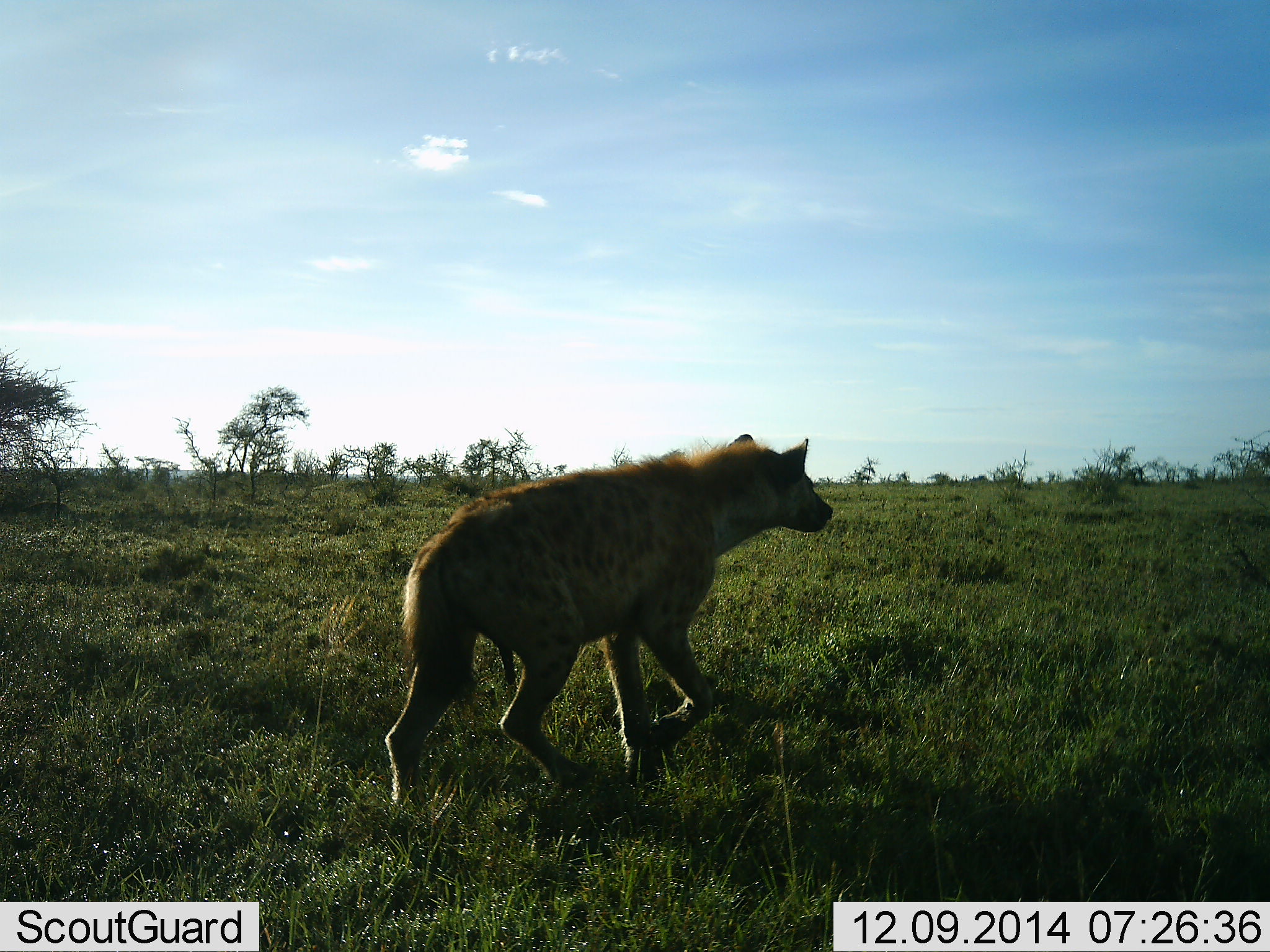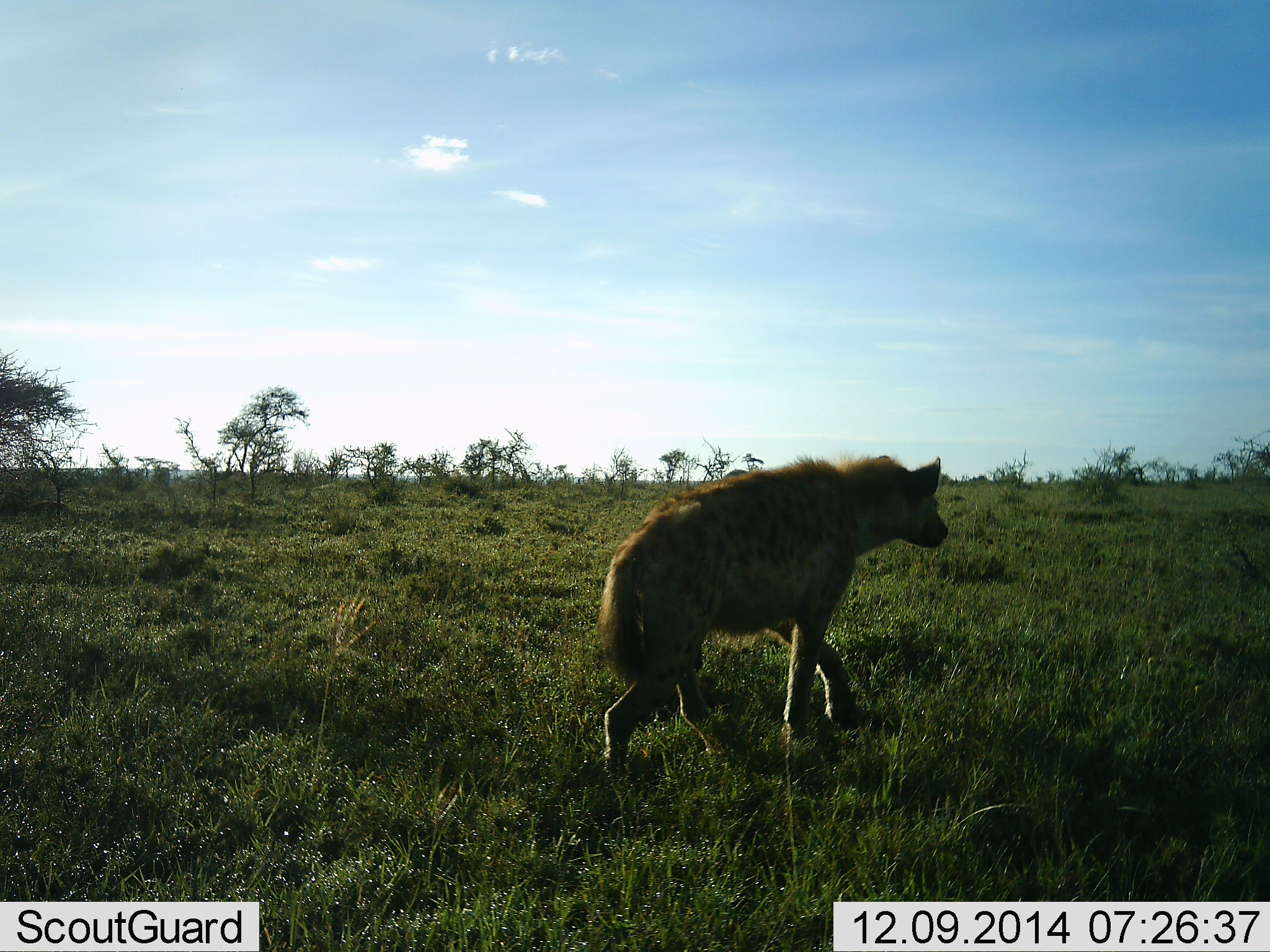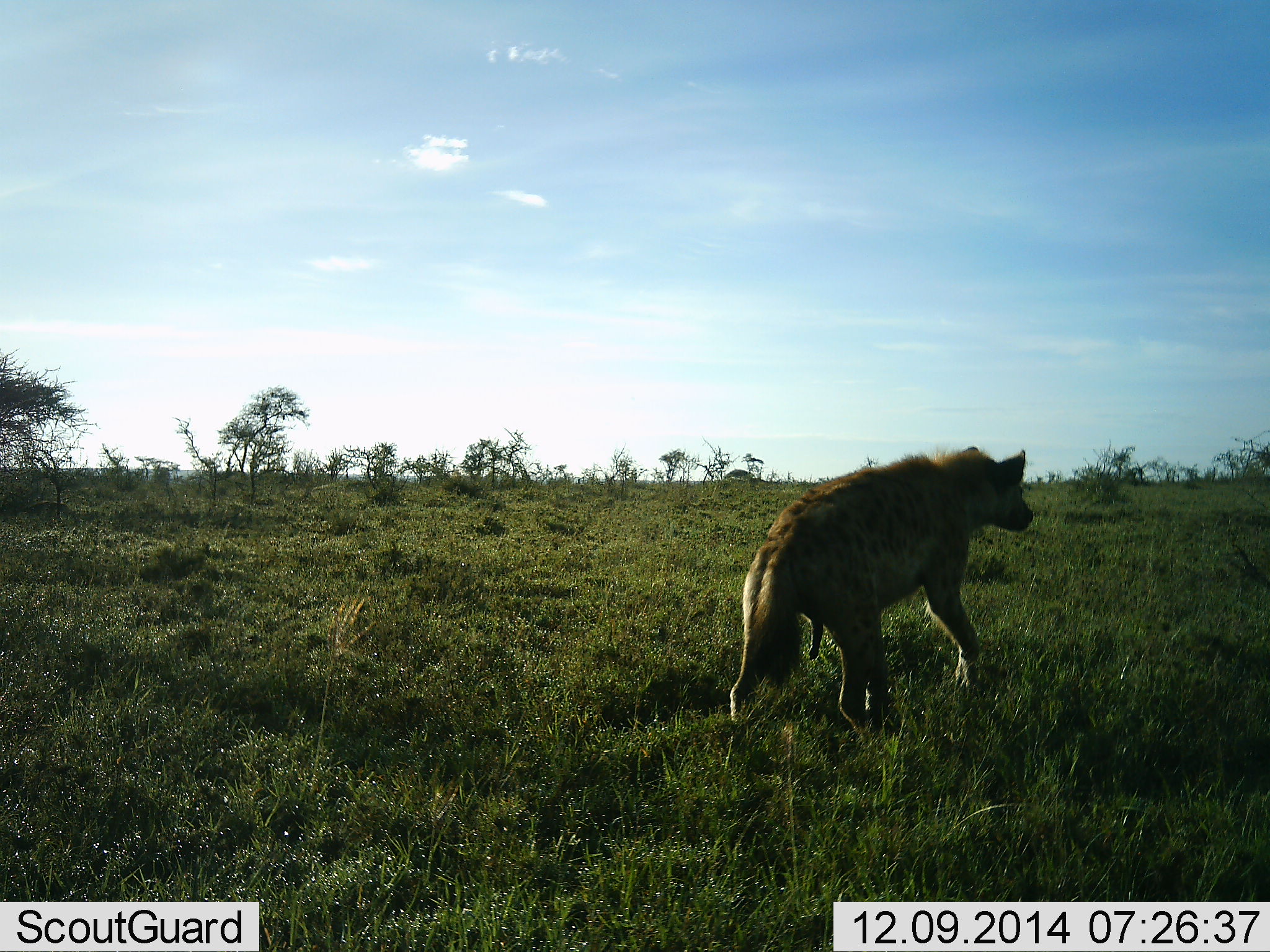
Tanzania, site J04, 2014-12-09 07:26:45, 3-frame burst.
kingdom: Animalia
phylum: Chordata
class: Mammalia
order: Carnivora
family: Hyaenidae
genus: Crocuta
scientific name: Crocuta crocuta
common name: spotted hyena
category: hyenaspotted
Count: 1.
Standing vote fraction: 0%.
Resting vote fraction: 0%.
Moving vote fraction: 100%.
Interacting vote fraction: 0%.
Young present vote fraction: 0%.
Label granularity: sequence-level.